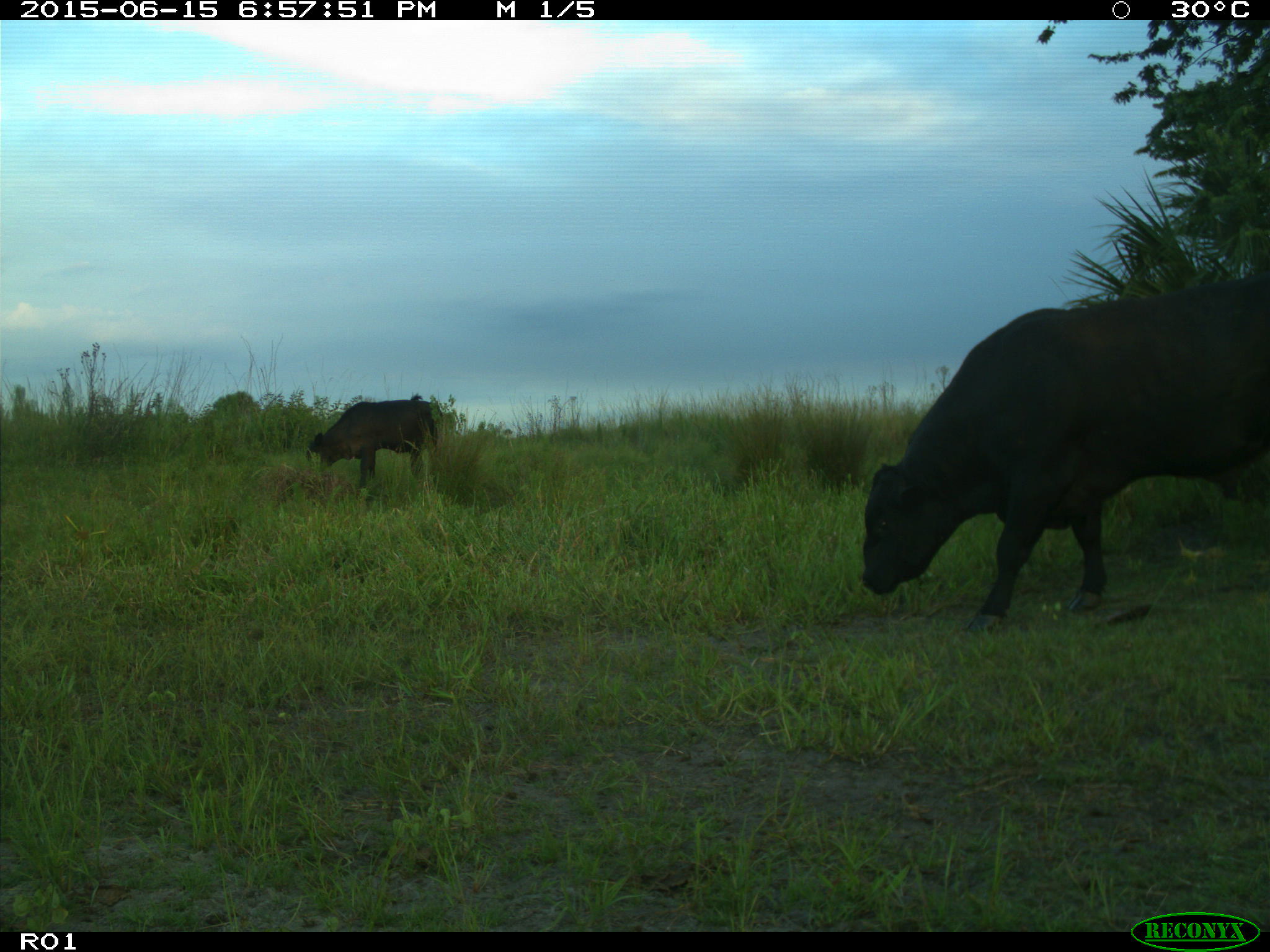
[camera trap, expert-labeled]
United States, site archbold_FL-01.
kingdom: Animalia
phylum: Chordata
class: Mammalia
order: Artiodactyla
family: Bovidae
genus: Bos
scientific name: Bos taurus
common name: domestic cow